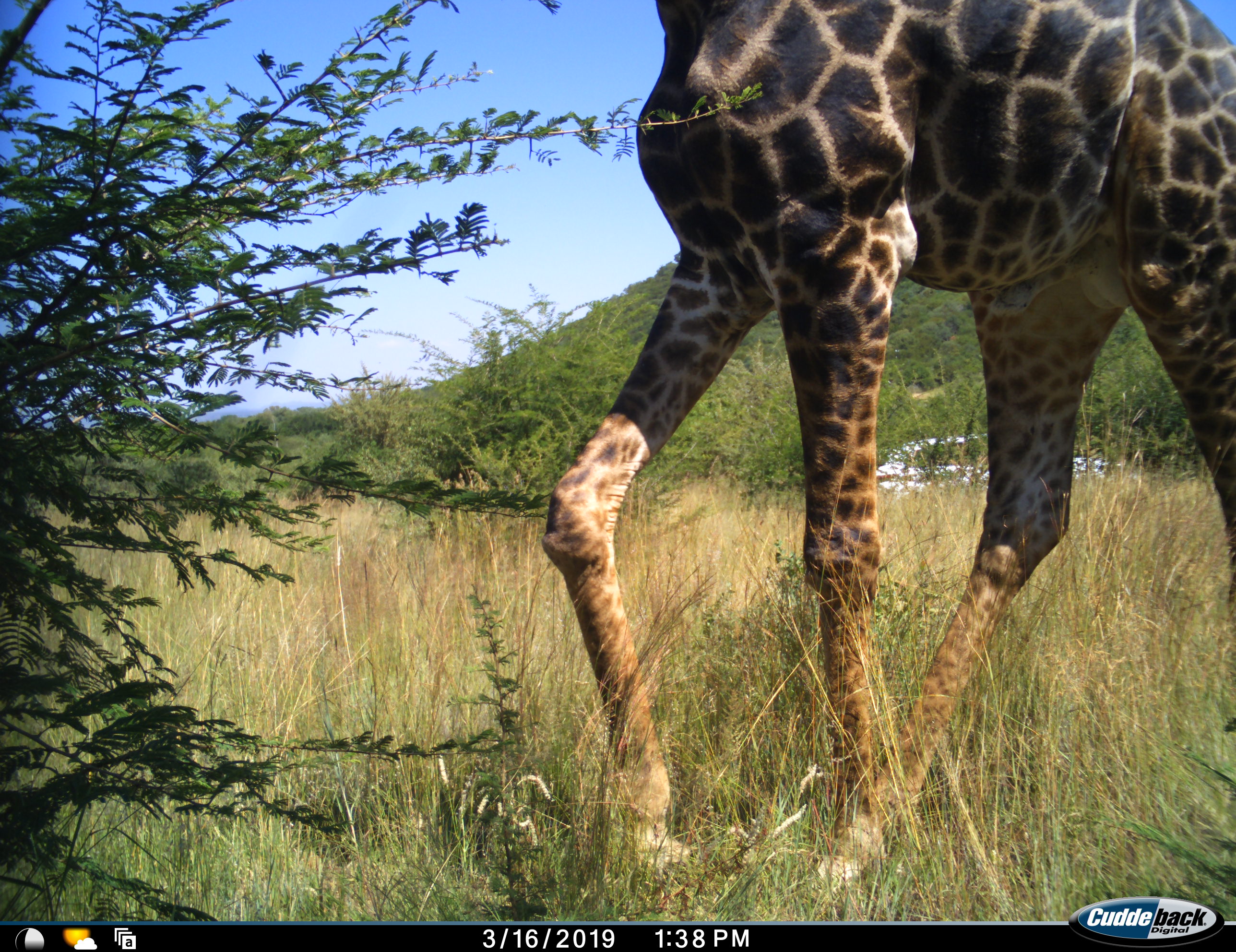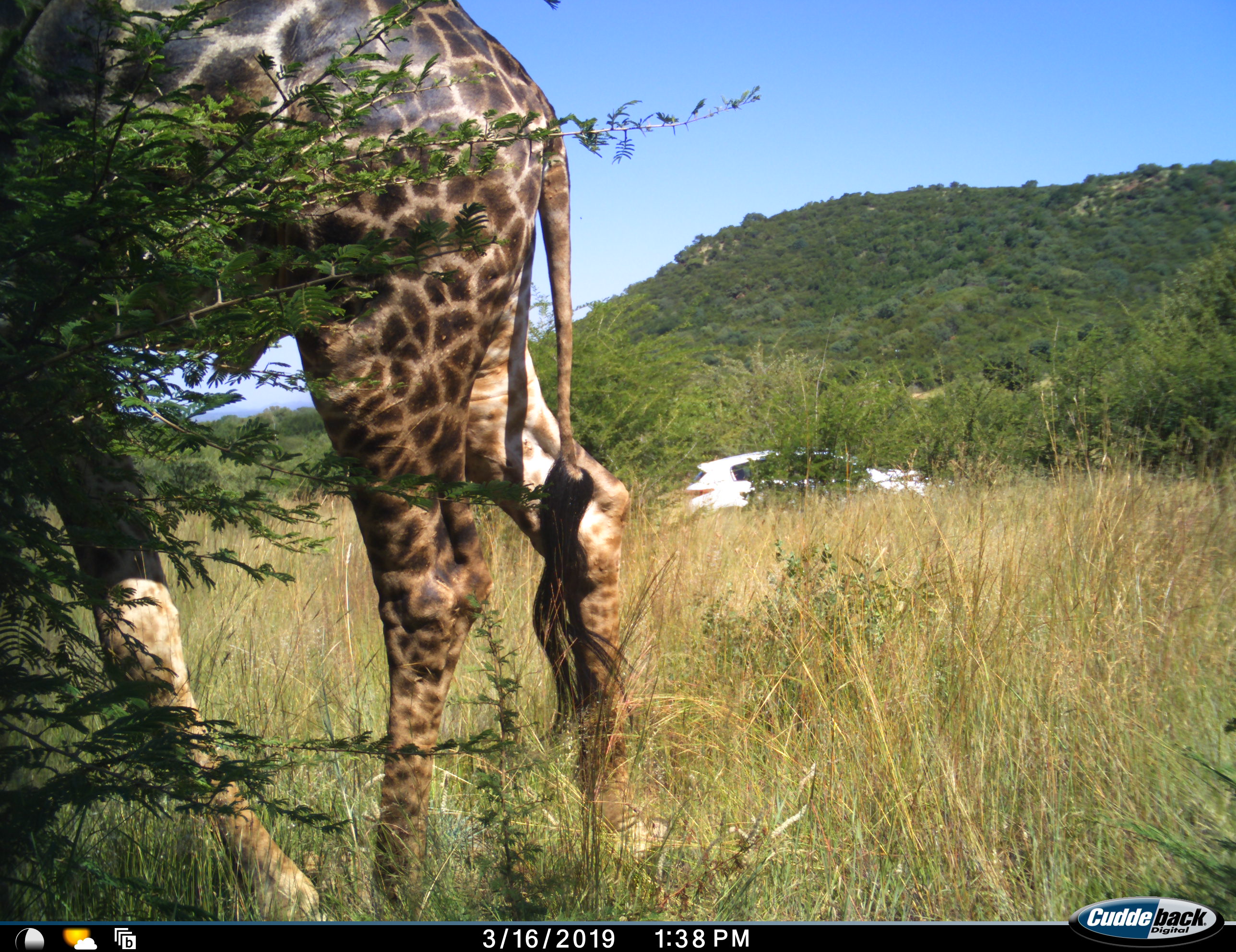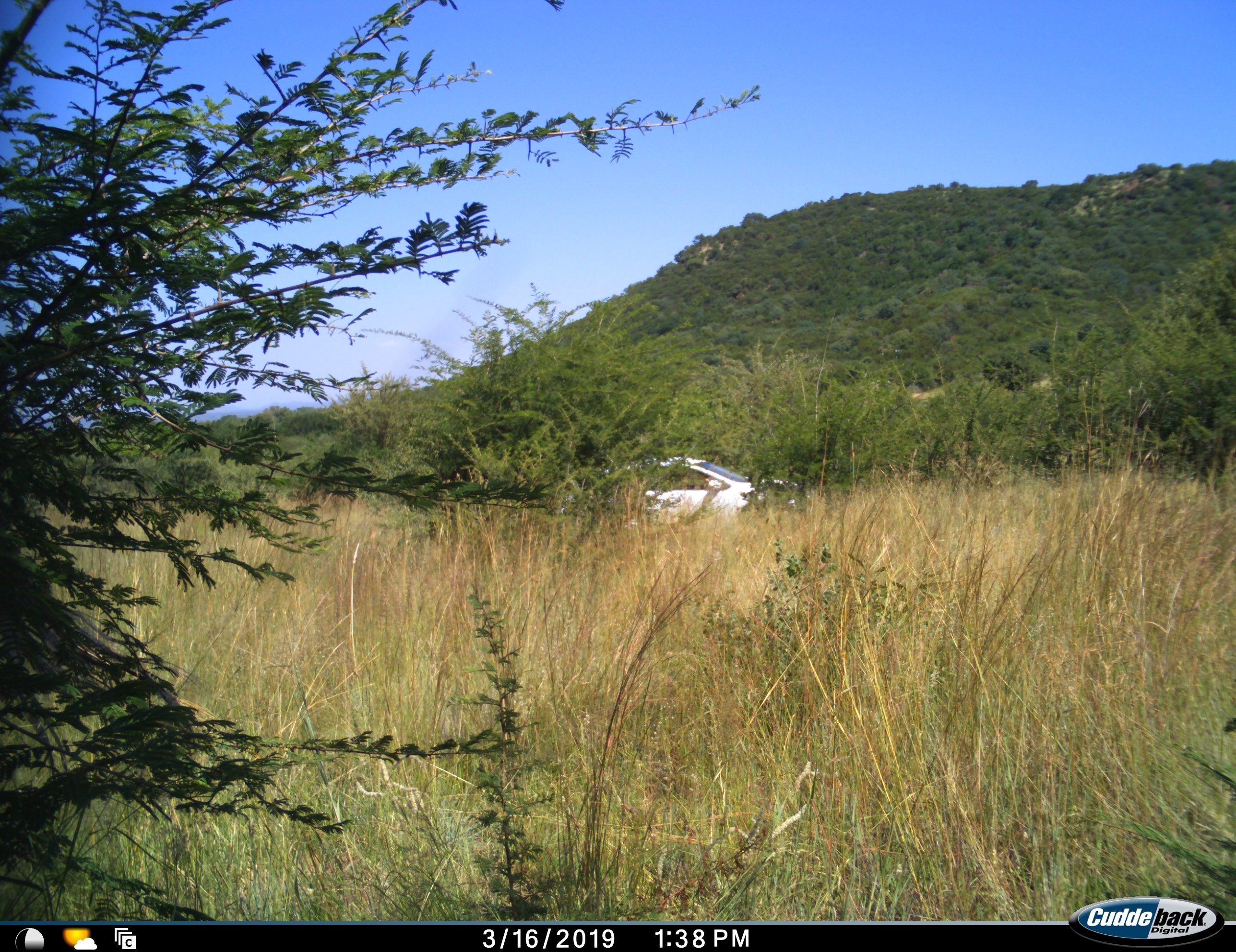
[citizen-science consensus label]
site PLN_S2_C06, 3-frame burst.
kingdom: Animalia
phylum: Chordata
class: Mammalia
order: Artiodactyla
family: Giraffidae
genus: Giraffa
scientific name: Giraffa camelopardalis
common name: giraffe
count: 1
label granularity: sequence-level